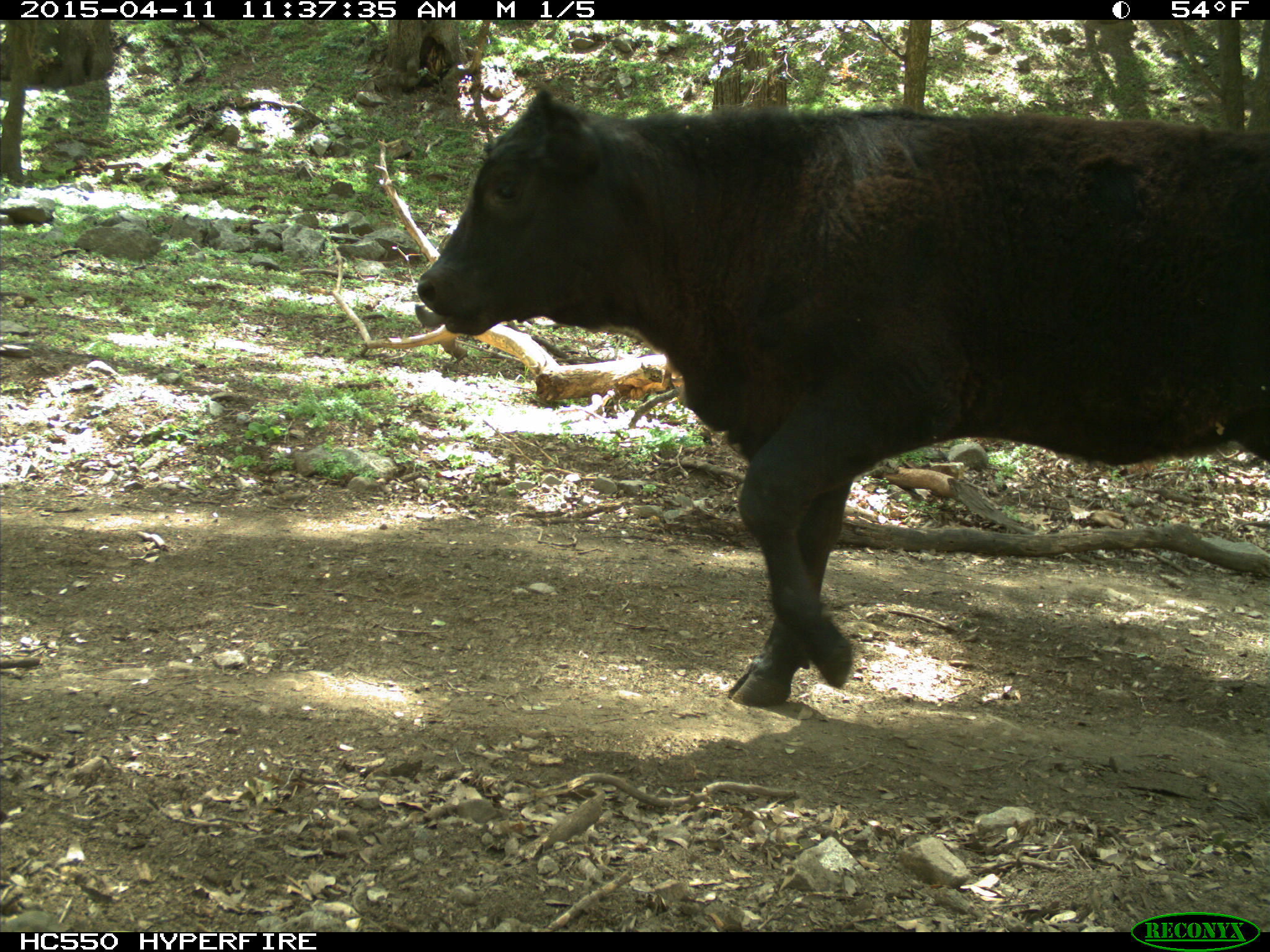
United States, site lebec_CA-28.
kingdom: Animalia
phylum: Chordata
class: Mammalia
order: Artiodactyla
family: Bovidae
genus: Bos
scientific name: Bos taurus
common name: domestic cow